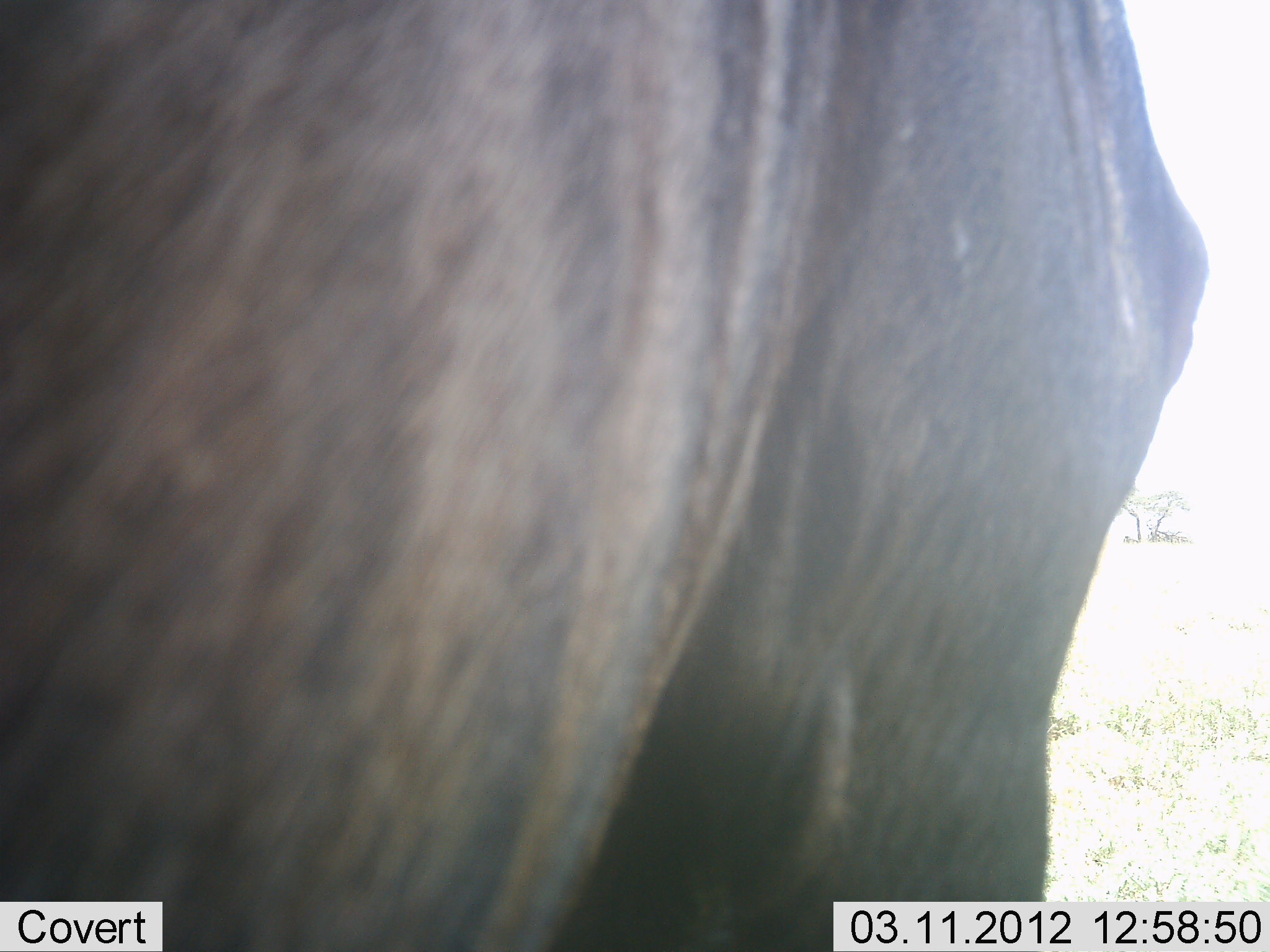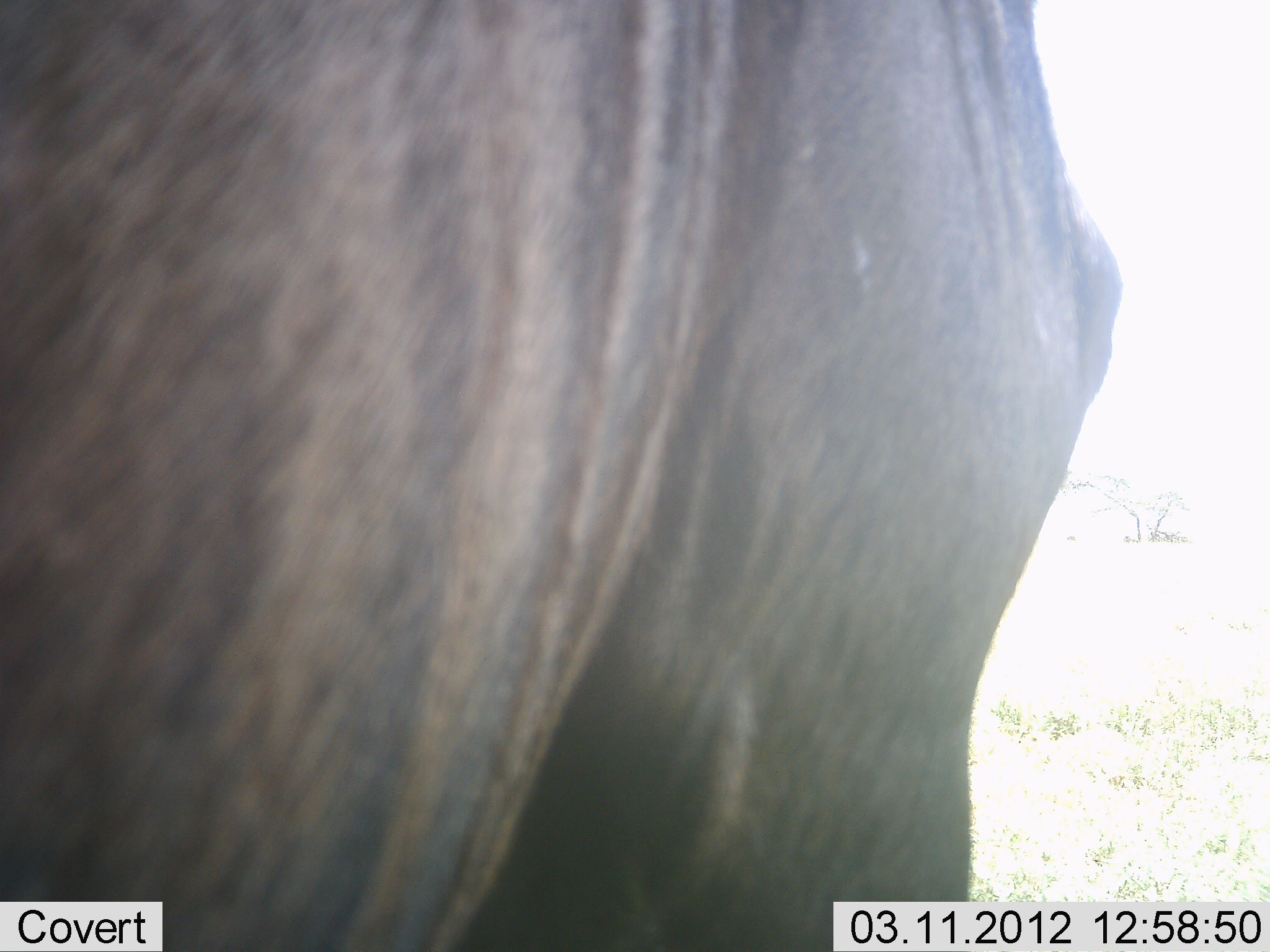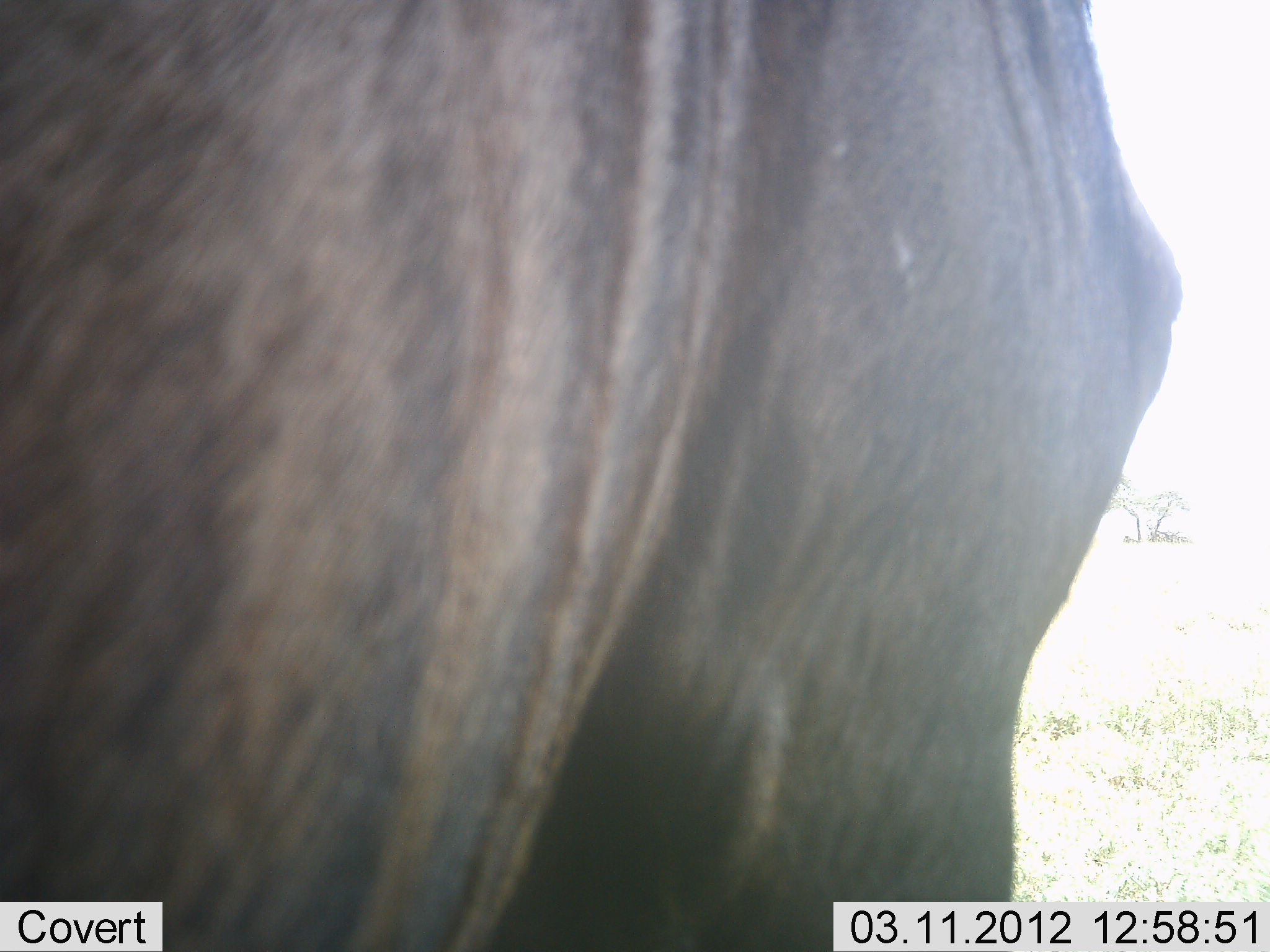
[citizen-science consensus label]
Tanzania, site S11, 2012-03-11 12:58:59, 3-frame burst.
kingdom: Animalia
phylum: Chordata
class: Mammalia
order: Artiodactyla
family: Bovidae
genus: Connochaetes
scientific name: Connochaetes taurinus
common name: blue wildebeest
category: wildebeest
Wildebeest (blue wildebeest) (Connochaetes taurinus), count 1. Behavior (volunteer vote fractions): standing 100%, resting 0%, moving 0%, interacting 0%. Young present (vote fraction): 0%. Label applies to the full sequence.